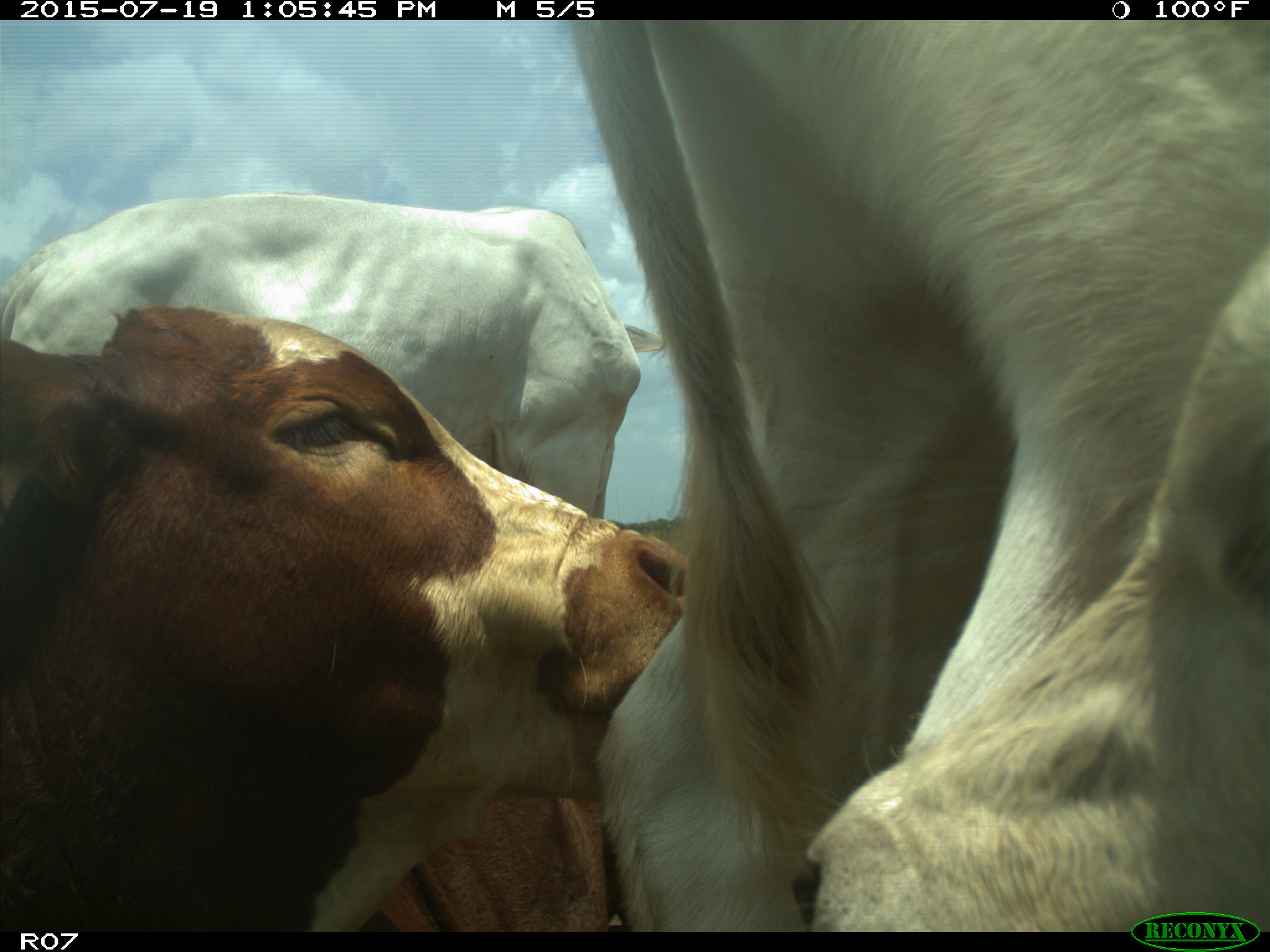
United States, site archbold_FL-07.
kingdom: Animalia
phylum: Chordata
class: Mammalia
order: Artiodactyla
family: Bovidae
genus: Bos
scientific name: Bos taurus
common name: domestic cow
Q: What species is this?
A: Bos taurus (domestic cow).